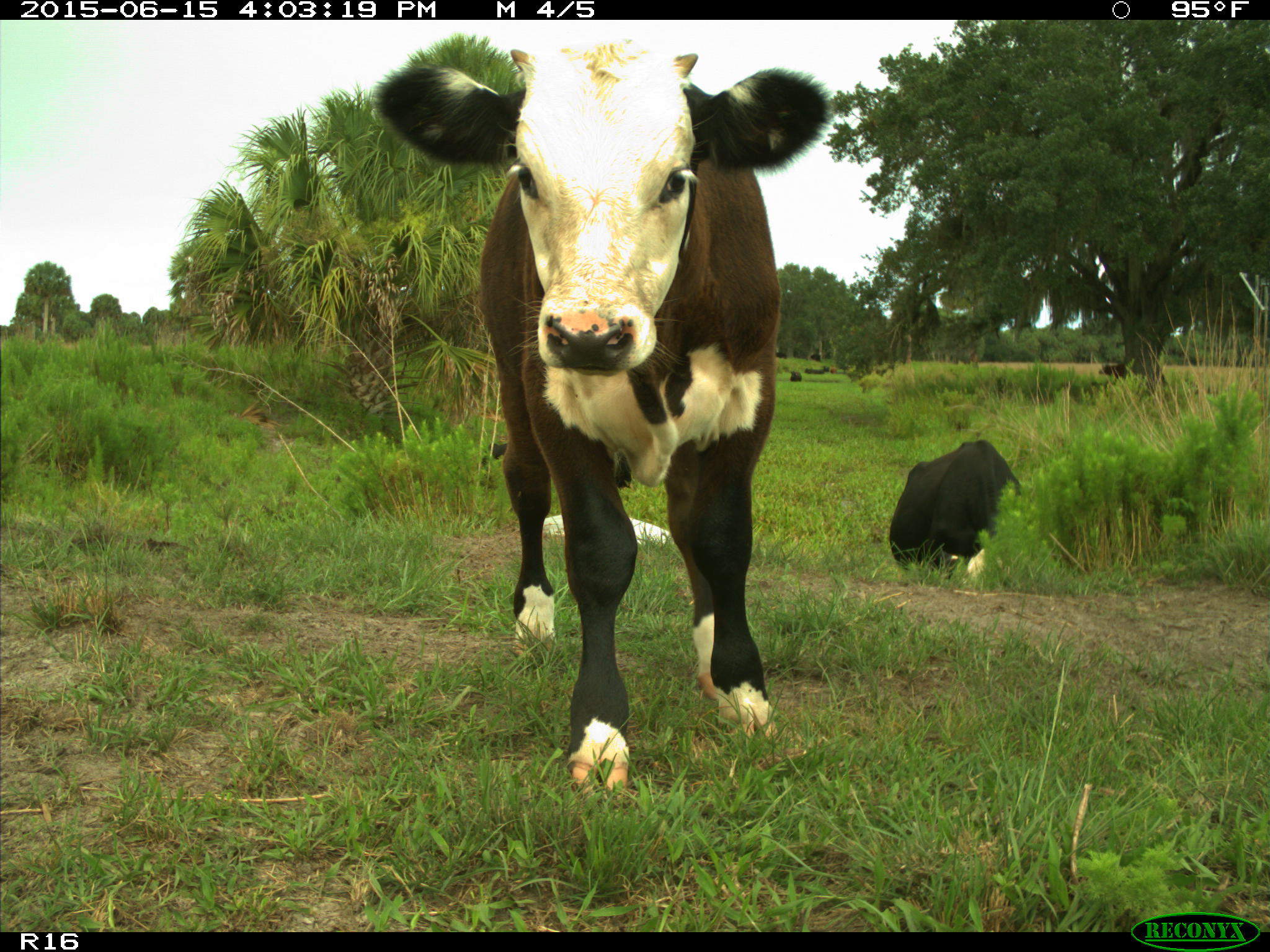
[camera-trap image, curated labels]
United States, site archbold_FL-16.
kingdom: Animalia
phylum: Chordata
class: Mammalia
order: Artiodactyla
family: Bovidae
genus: Bos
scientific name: Bos taurus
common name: domestic cow